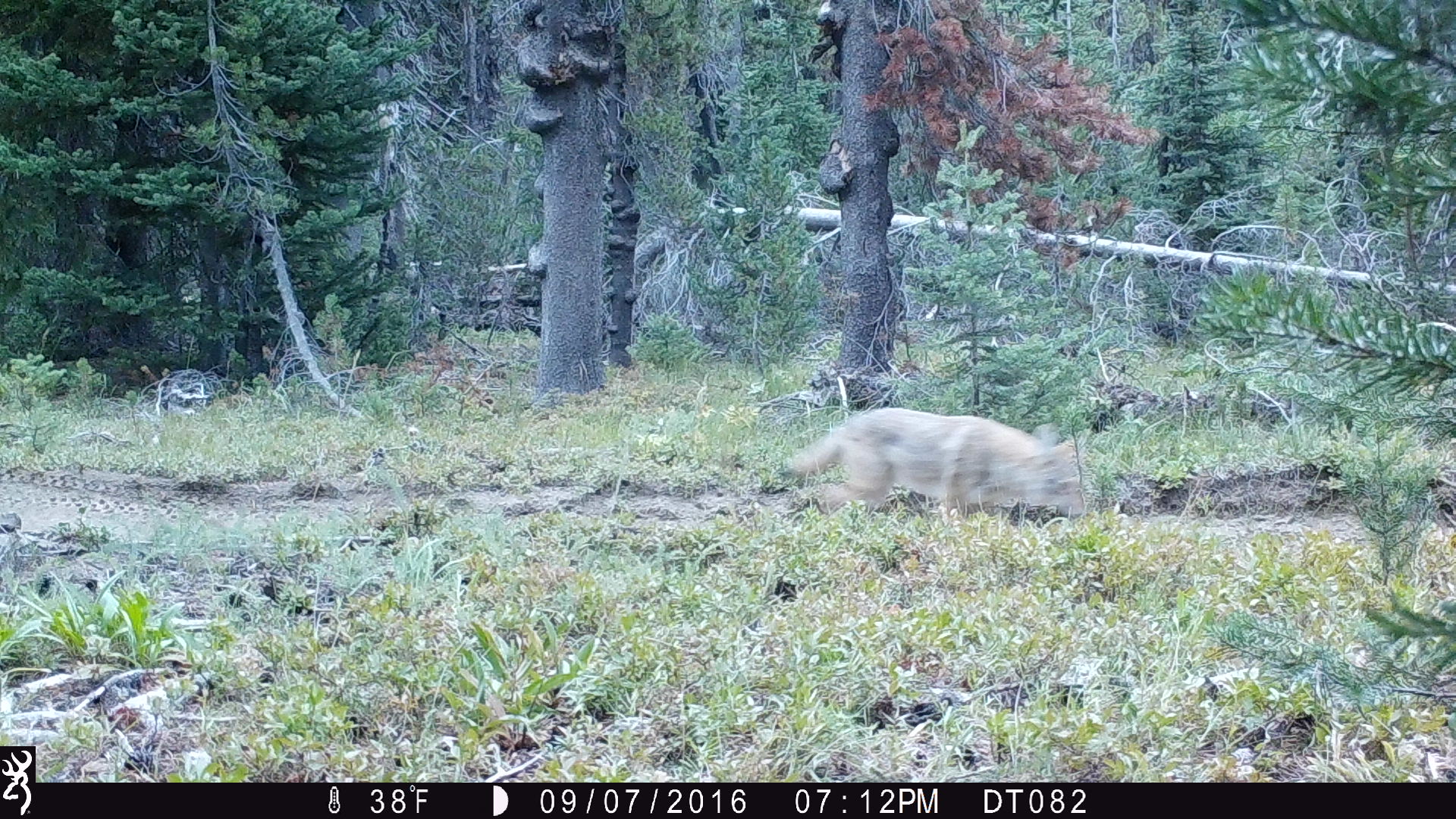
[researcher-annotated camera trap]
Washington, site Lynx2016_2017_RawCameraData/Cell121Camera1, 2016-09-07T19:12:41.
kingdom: Animalia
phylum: Chordata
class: Mammalia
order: Carnivora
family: Canidae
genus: Canis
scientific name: Canis latrans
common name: coyote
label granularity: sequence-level